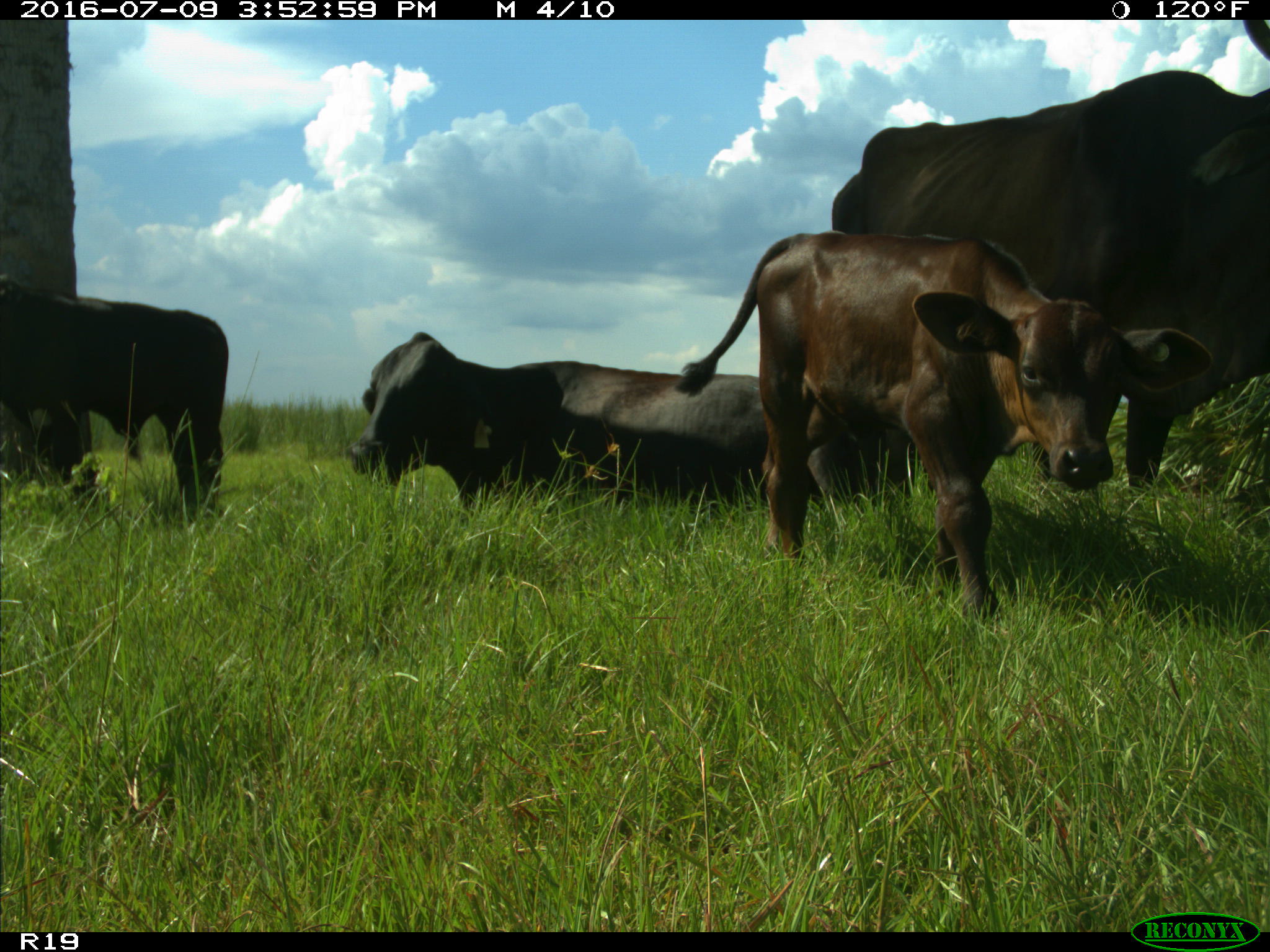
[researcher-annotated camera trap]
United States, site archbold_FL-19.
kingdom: Animalia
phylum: Chordata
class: Mammalia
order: Artiodactyla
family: Bovidae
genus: Bos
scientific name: Bos taurus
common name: domestic cow